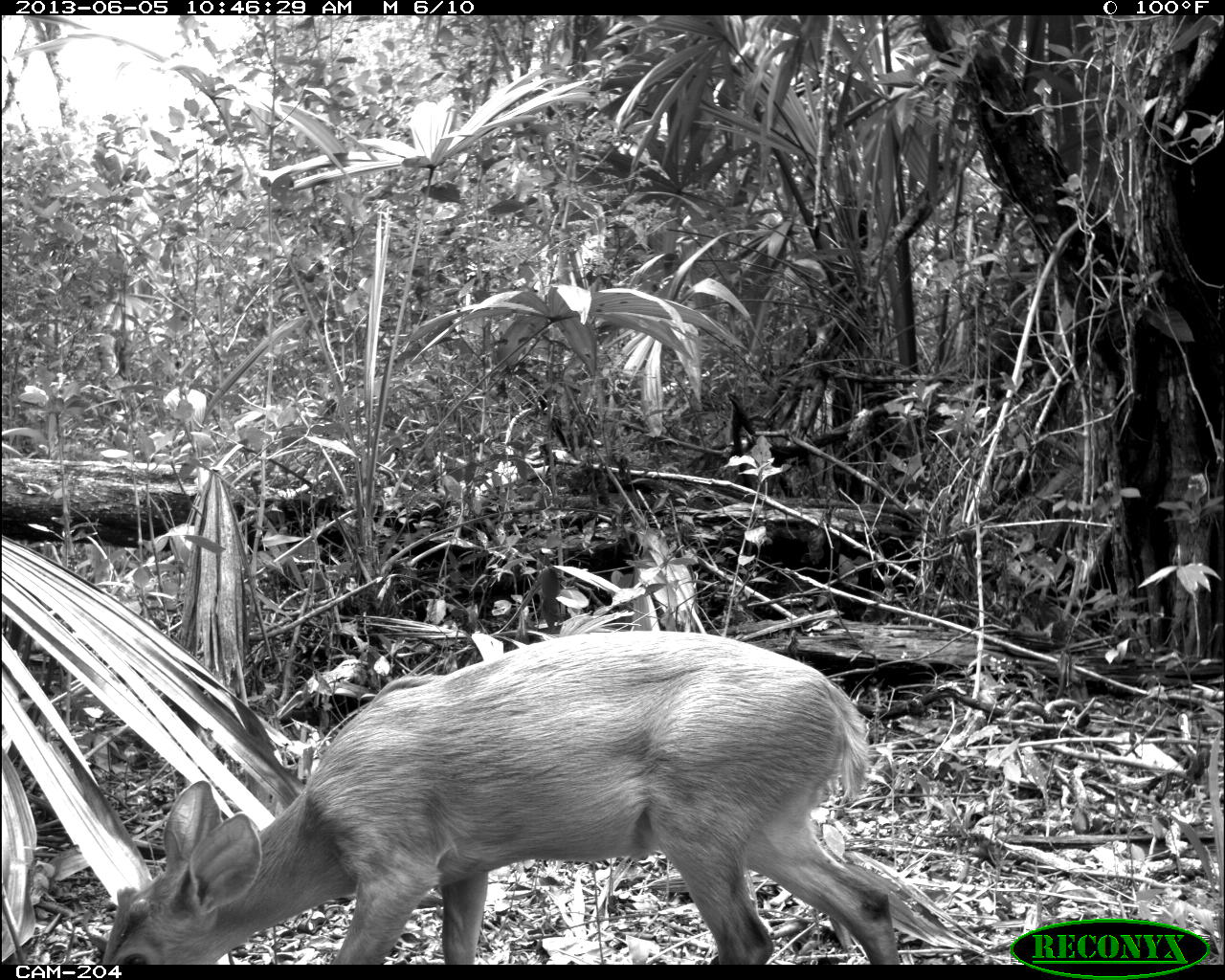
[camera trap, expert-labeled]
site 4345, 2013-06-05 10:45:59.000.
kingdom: Animalia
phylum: Chordata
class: Mammalia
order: Artiodactyla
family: Cervidae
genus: Odocoileus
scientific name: Odocoileus pandora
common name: yucatán brown brocket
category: mazama pandora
Mazama pandora (yucatán brown brocket) (Odocoileus pandora), count 1, sex female.